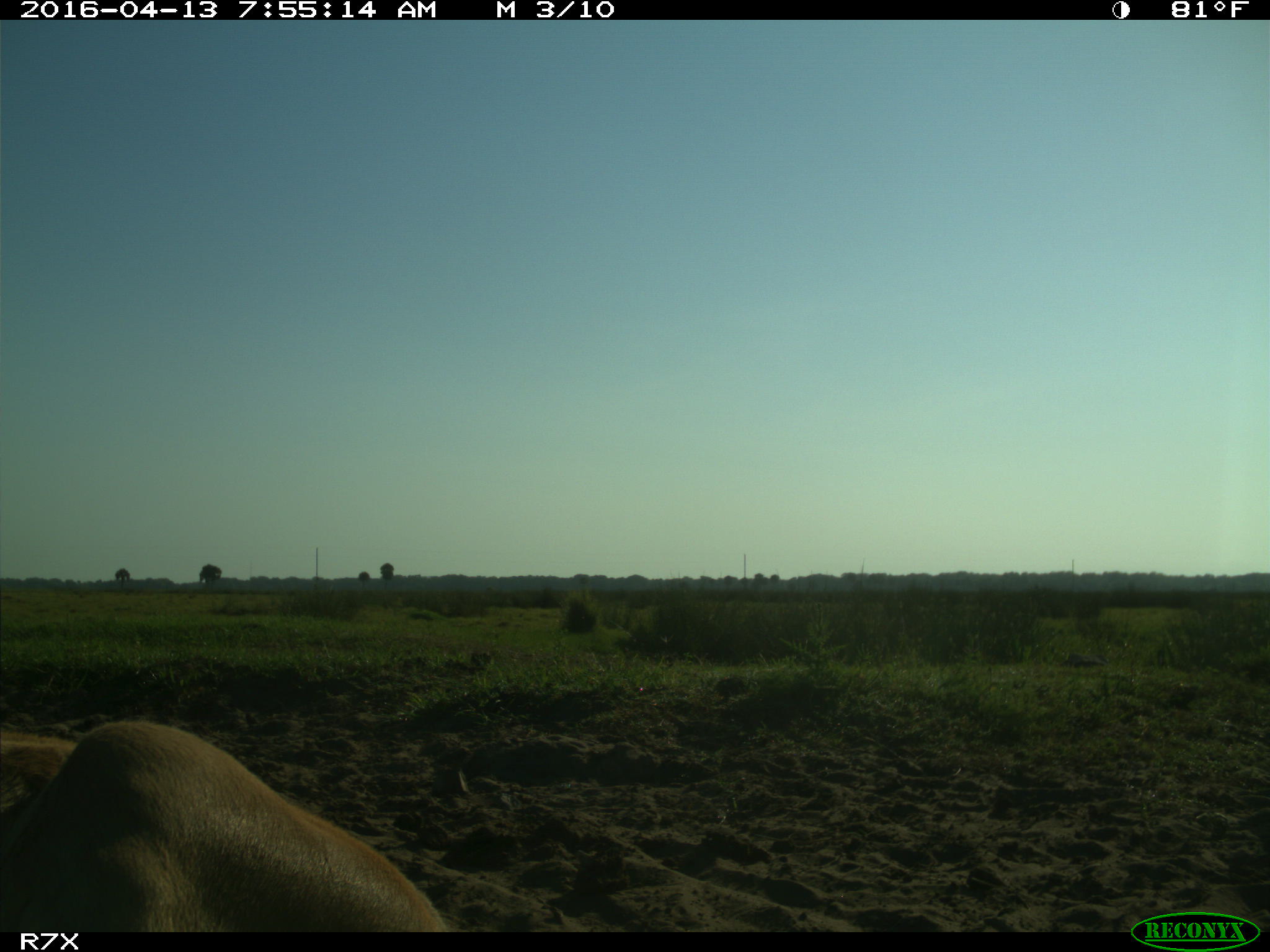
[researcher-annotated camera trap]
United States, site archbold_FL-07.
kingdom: Animalia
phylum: Chordata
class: Mammalia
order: Artiodactyla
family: Bovidae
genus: Bos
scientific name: Bos taurus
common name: domestic cow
Bos taurus (domestic cow).